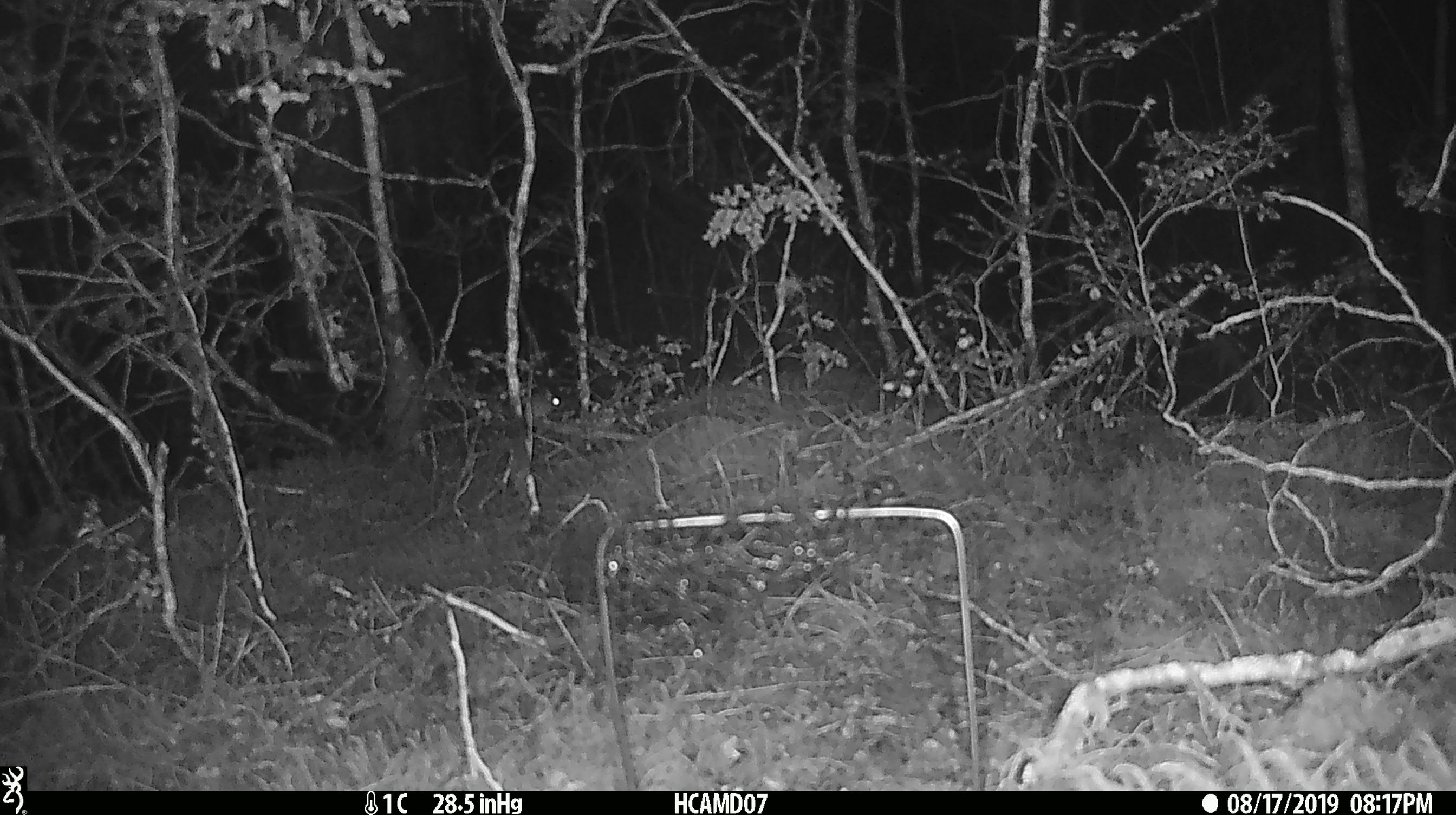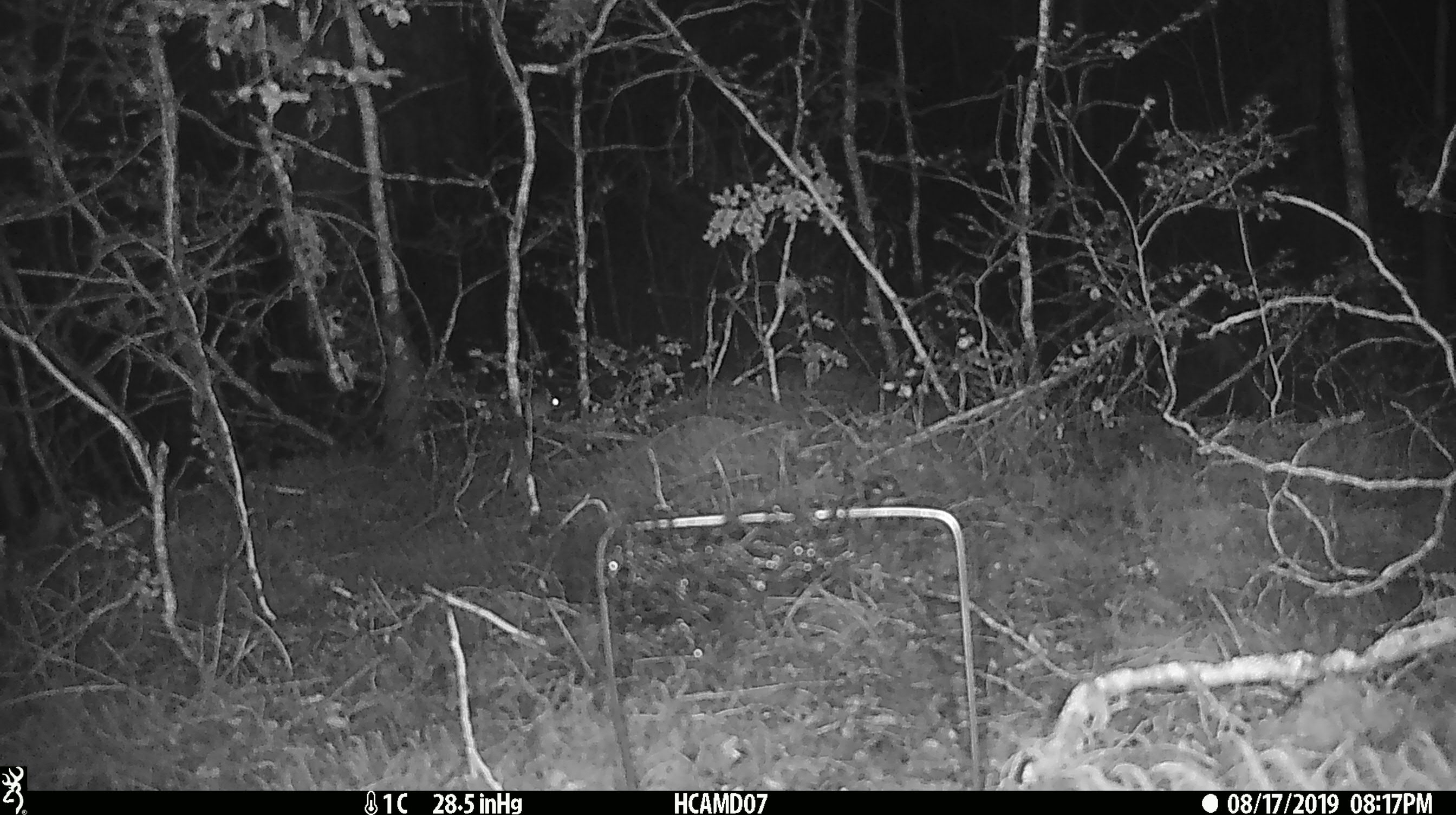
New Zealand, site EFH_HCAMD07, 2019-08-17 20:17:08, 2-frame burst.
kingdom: Animalia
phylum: Chordata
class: Mammalia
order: Rodentia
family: Muridae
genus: Mus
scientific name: Mus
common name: mouse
Mouse (Mus).